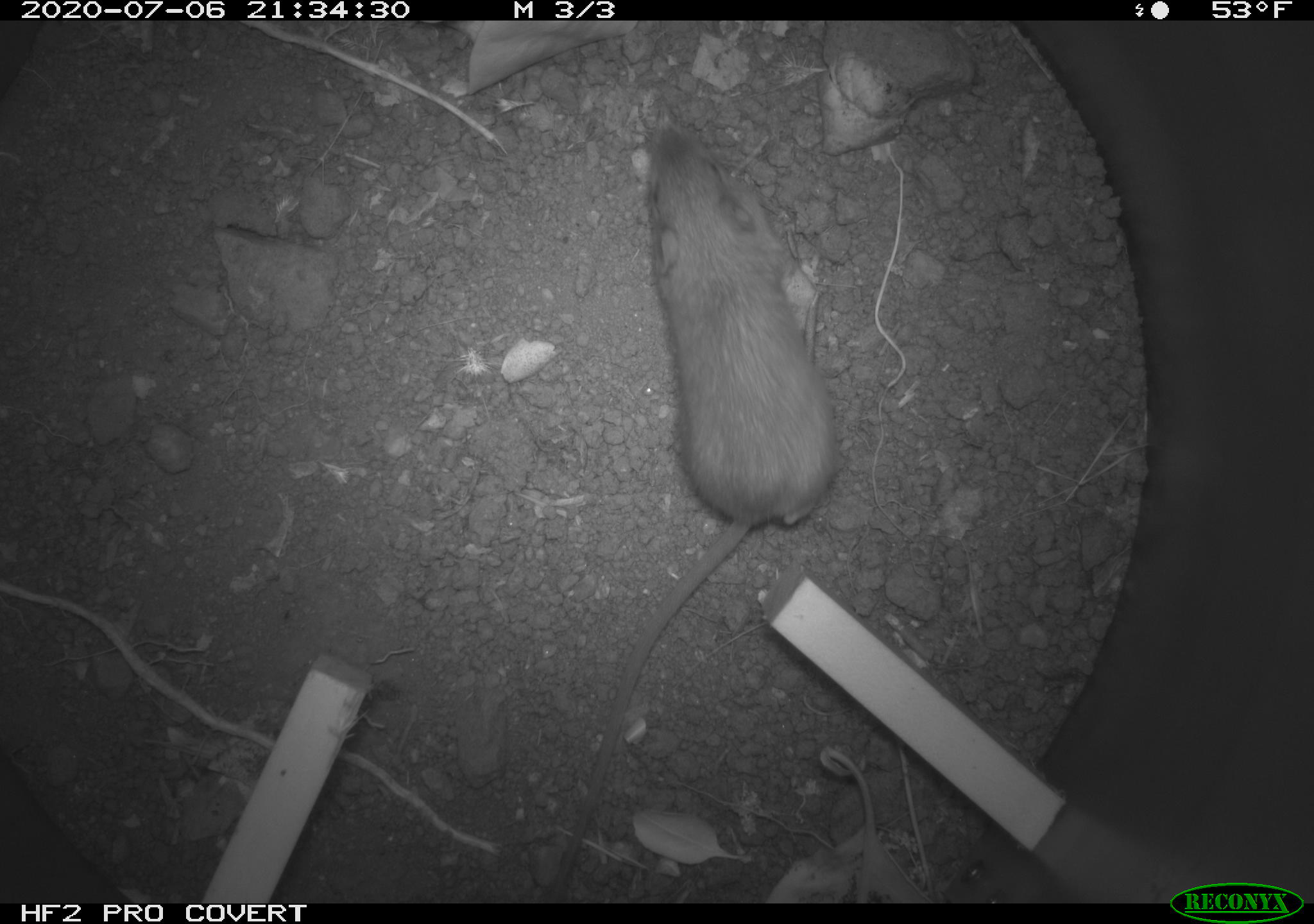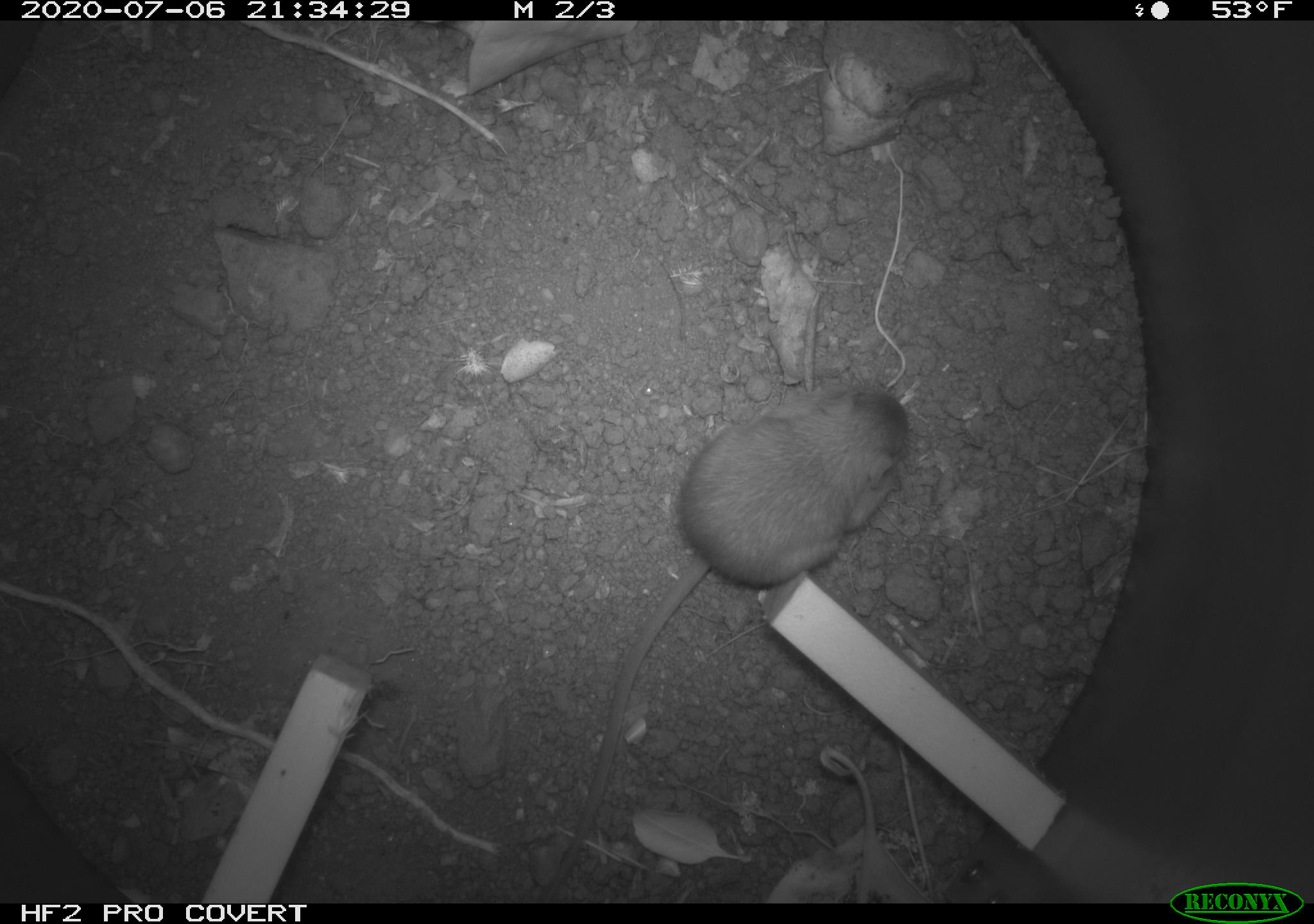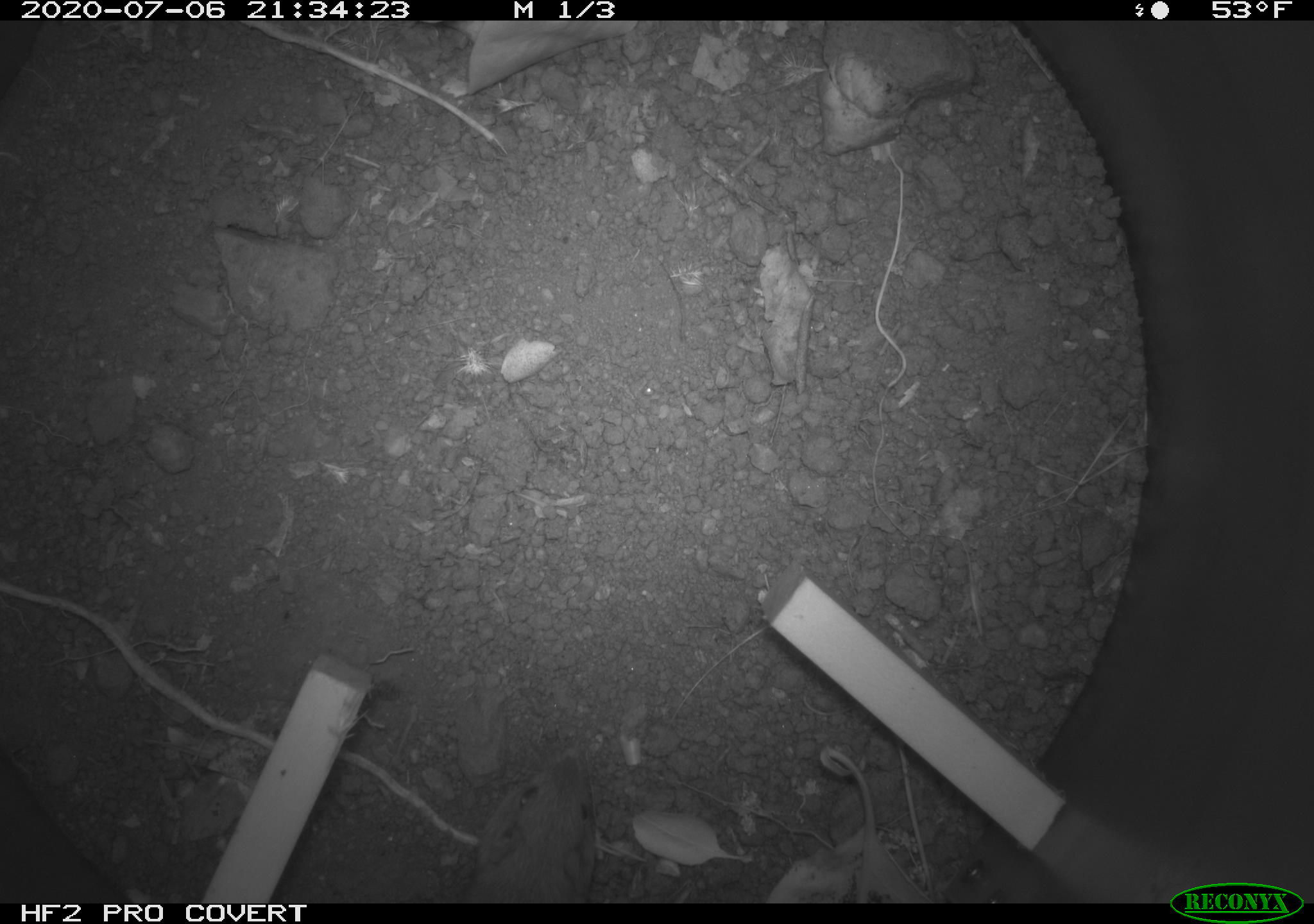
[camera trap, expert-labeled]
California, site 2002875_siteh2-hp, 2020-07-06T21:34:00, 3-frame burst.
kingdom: Animalia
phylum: Chordata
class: Mammalia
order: Rodentia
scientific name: Rodentia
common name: rodent